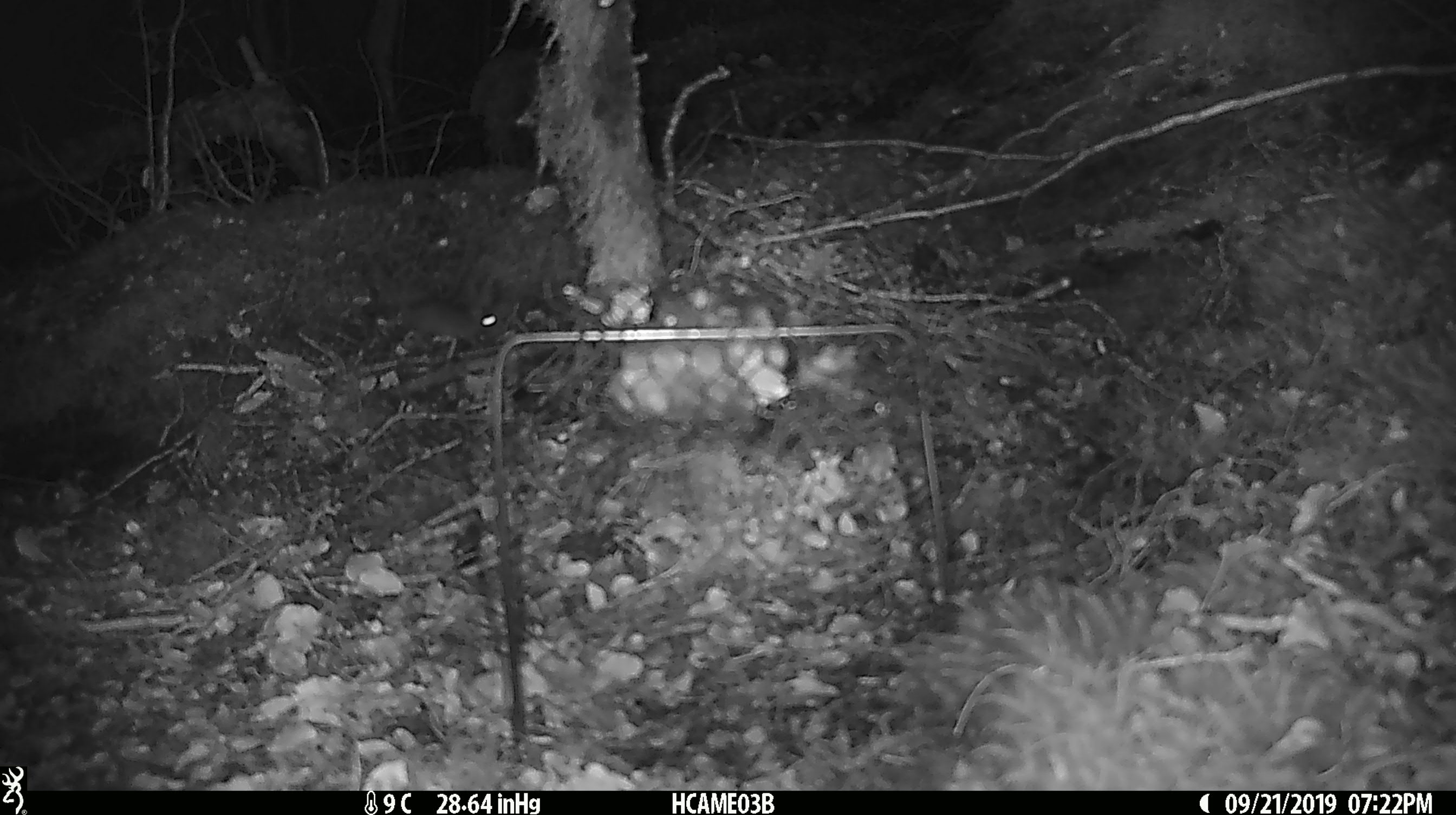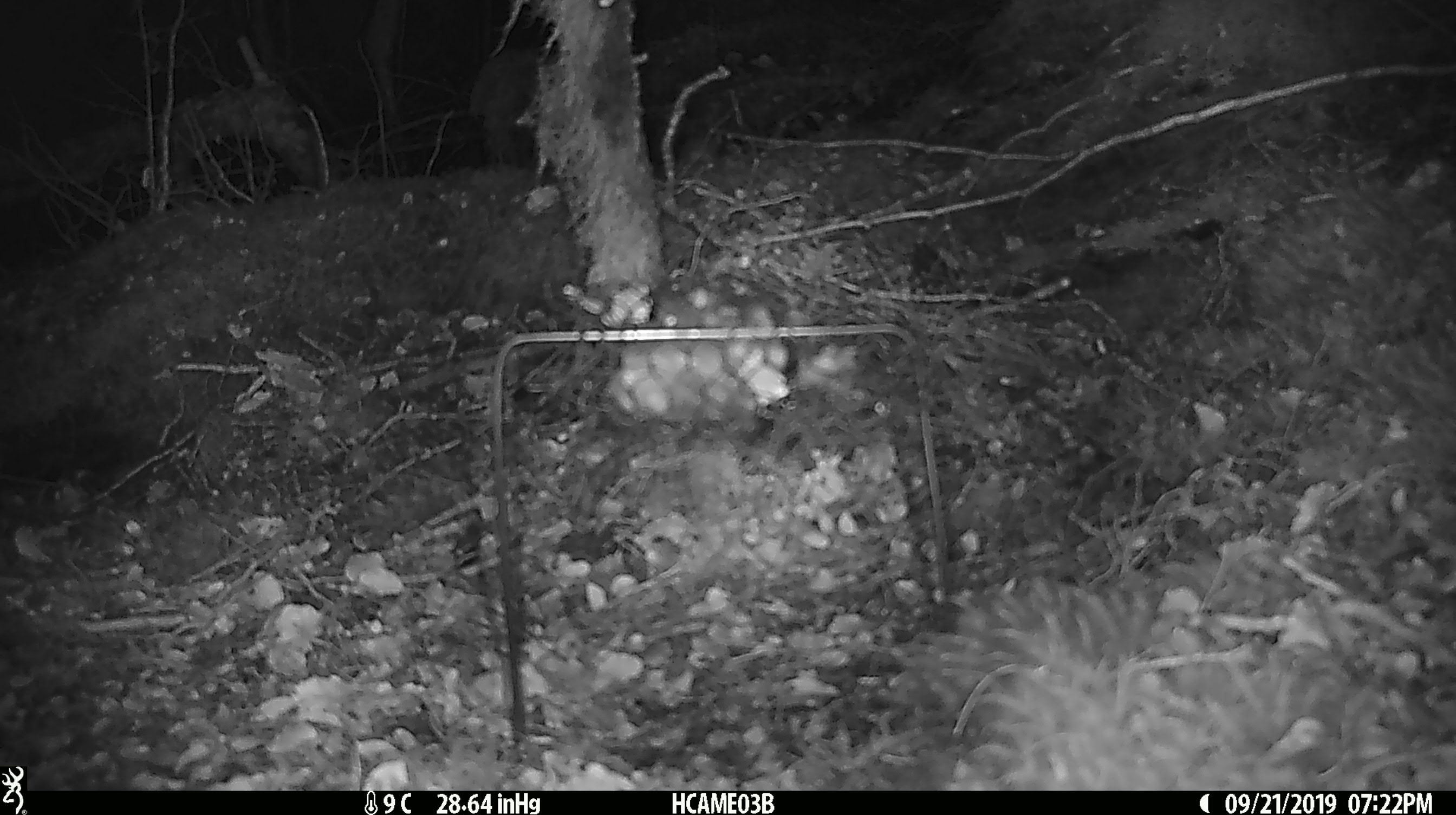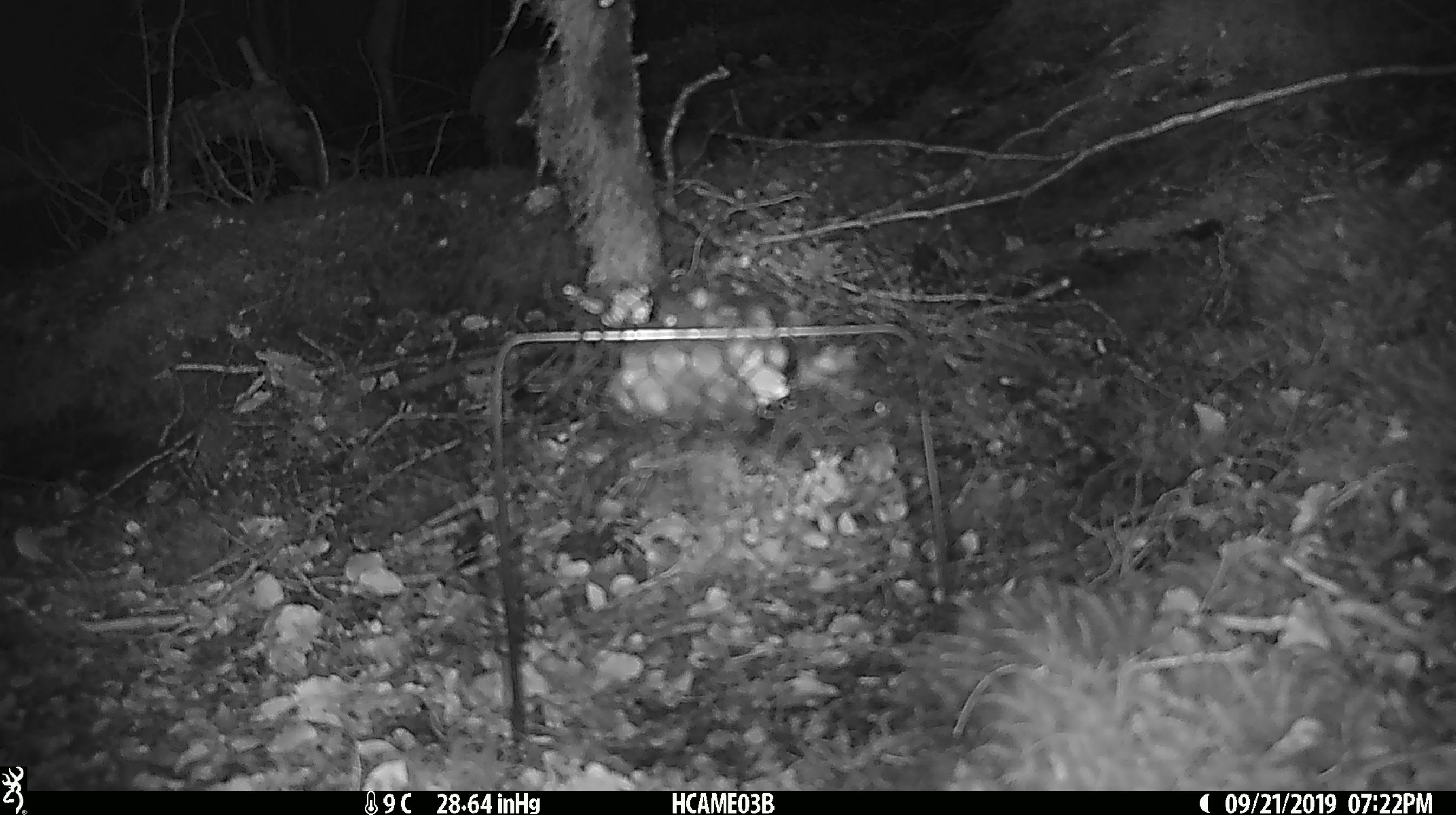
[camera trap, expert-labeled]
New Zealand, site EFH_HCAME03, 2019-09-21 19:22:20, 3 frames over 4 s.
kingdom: Animalia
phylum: Chordata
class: Mammalia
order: Rodentia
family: Muridae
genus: Mus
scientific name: Mus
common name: mouse